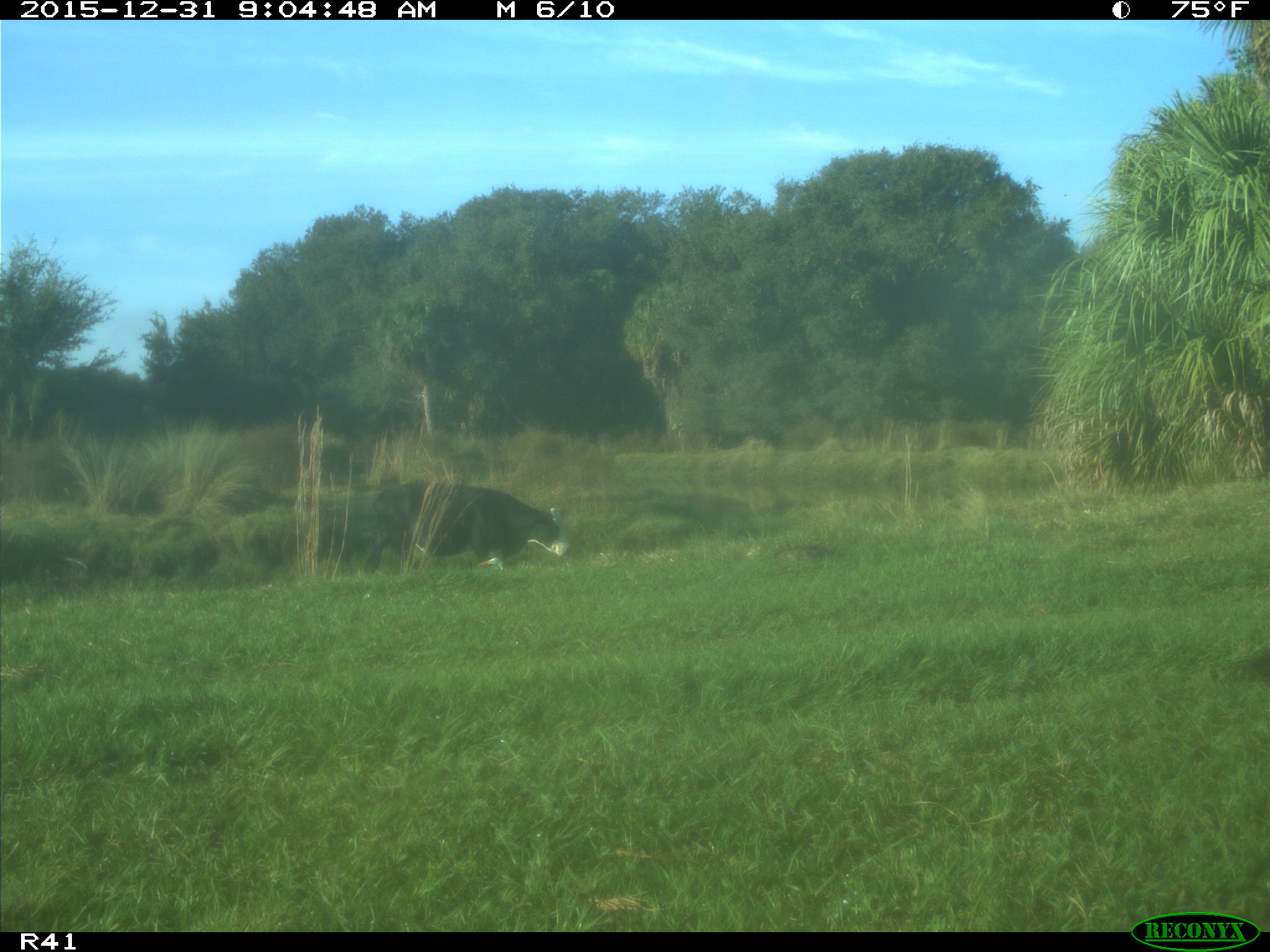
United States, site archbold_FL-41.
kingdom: Animalia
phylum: Chordata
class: Mammalia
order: Artiodactyla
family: Bovidae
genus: Bos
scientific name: Bos taurus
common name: domestic cow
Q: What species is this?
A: Bos taurus (domestic cow).